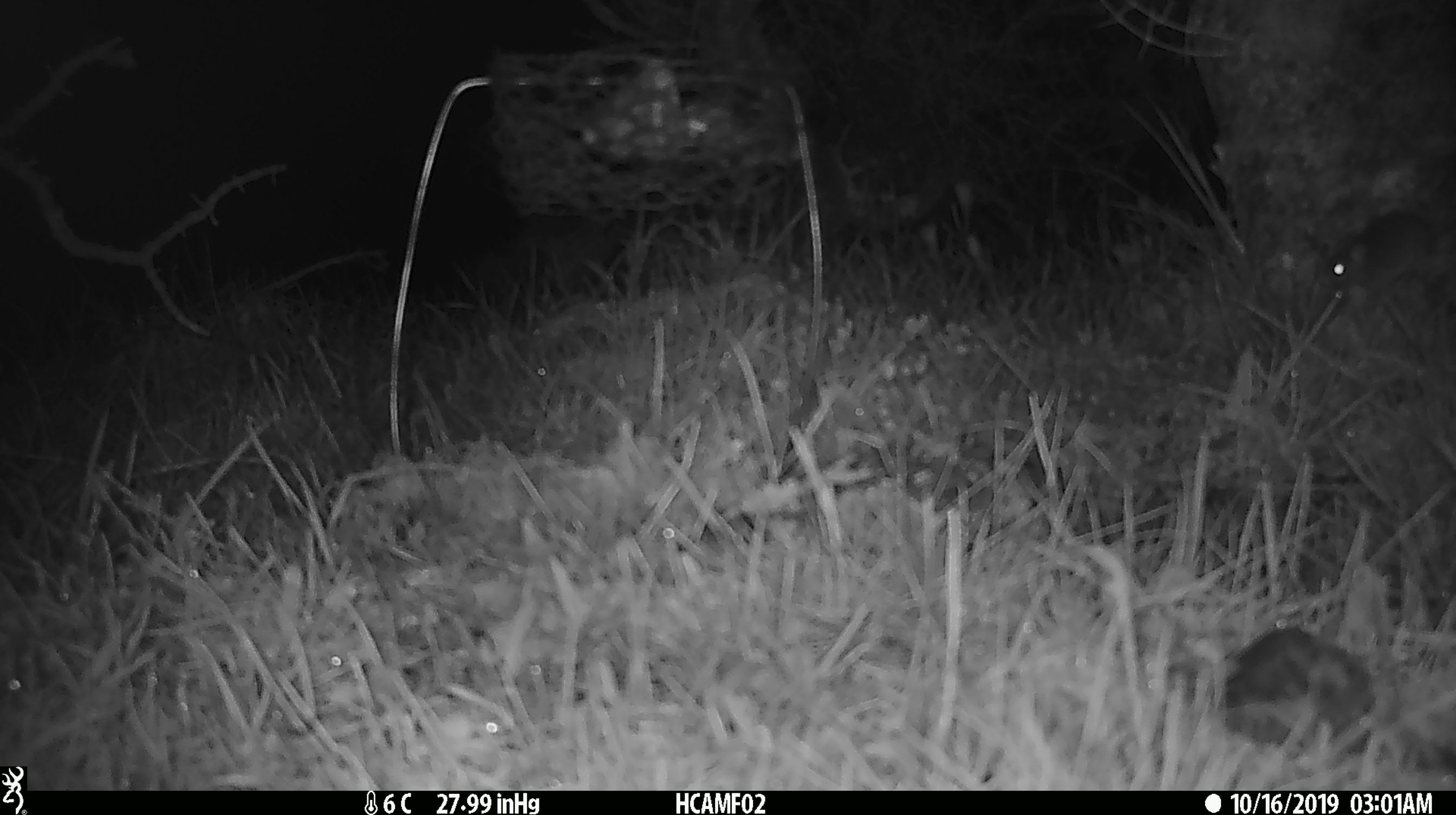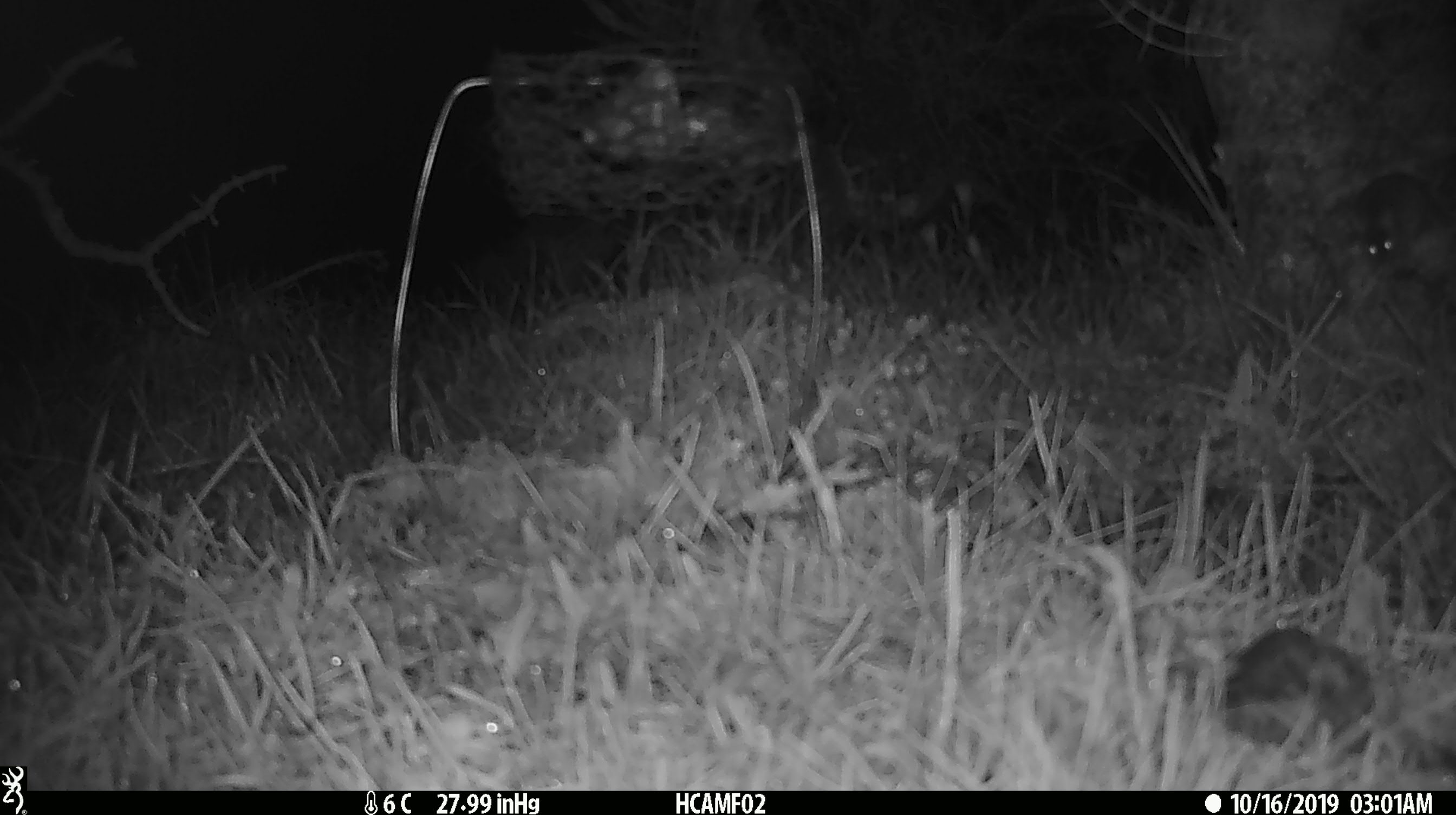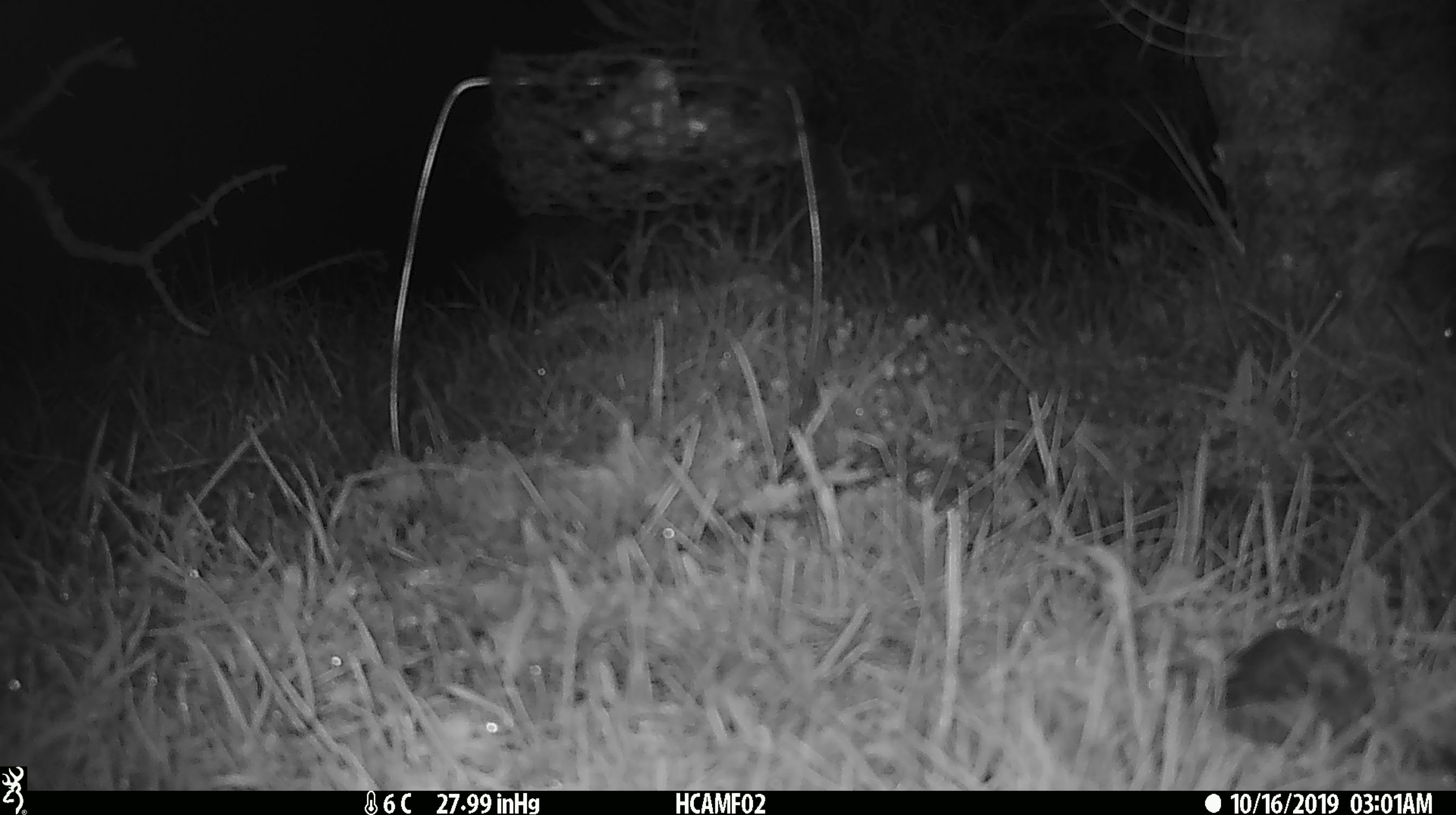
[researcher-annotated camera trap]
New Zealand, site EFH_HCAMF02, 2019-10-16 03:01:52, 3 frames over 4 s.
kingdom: Animalia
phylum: Chordata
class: Mammalia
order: Rodentia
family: Muridae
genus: Mus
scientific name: Mus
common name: mouse